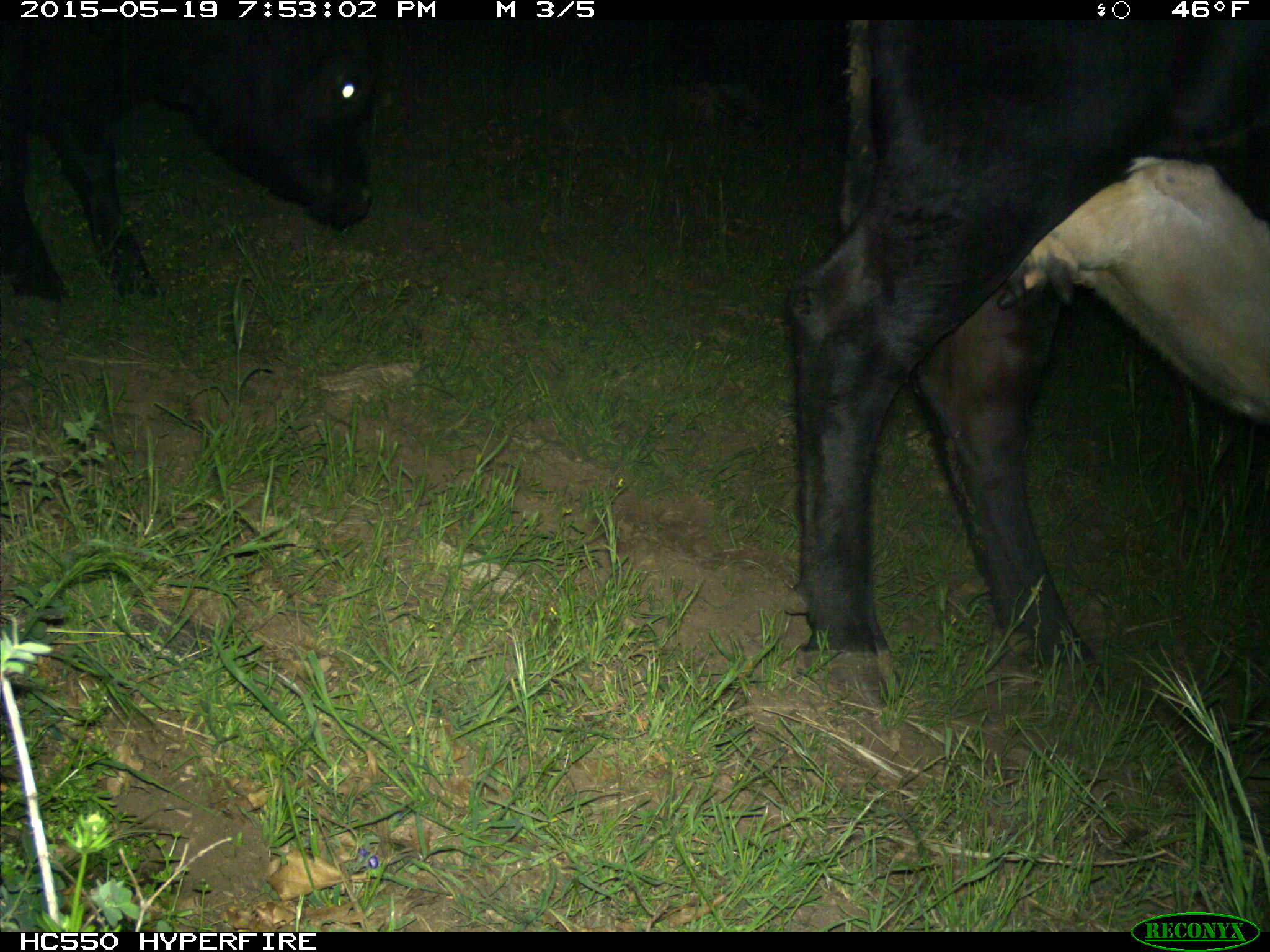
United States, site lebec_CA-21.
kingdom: Animalia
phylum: Chordata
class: Mammalia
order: Artiodactyla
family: Bovidae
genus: Bos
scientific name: Bos taurus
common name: domestic cow